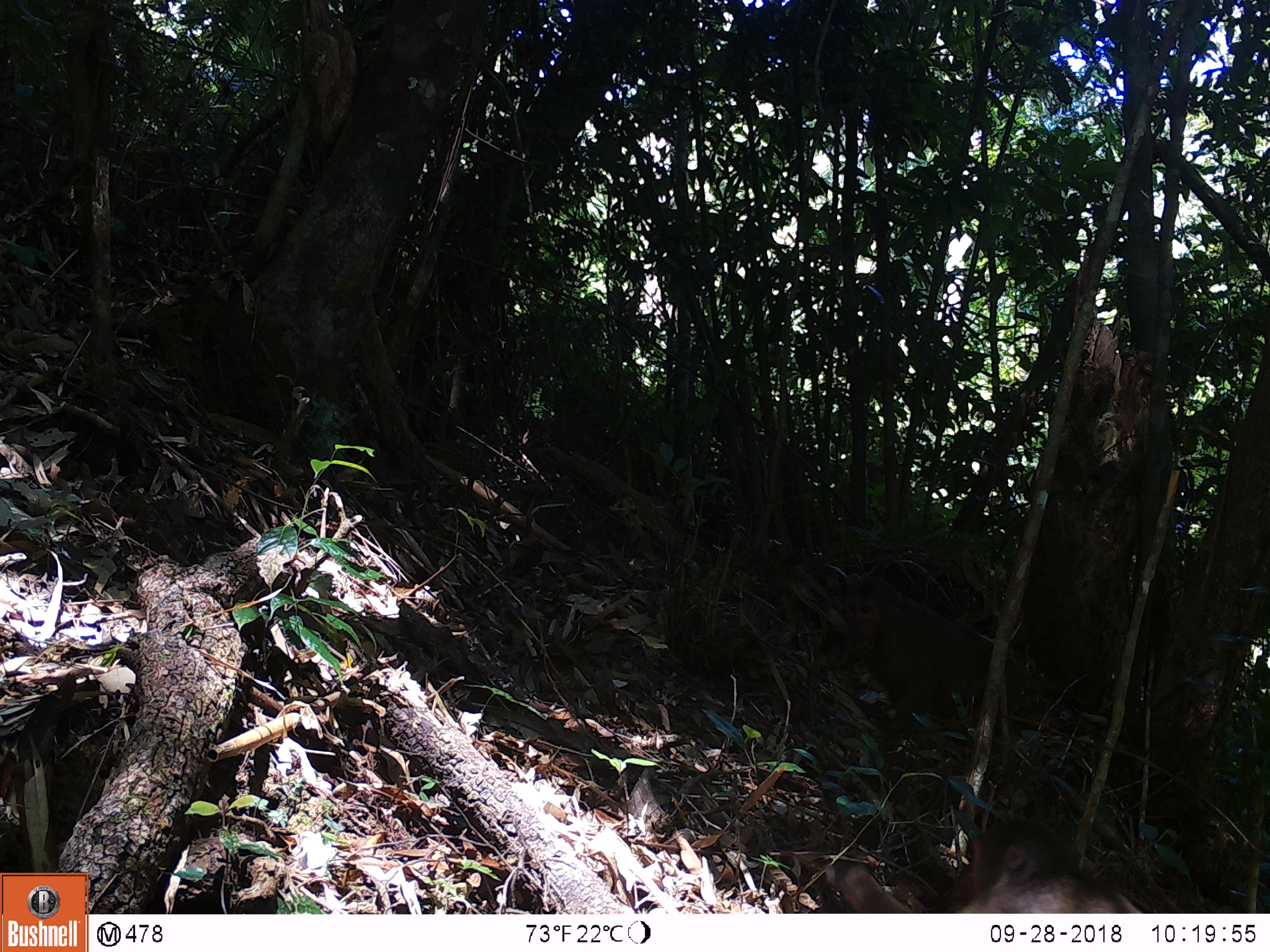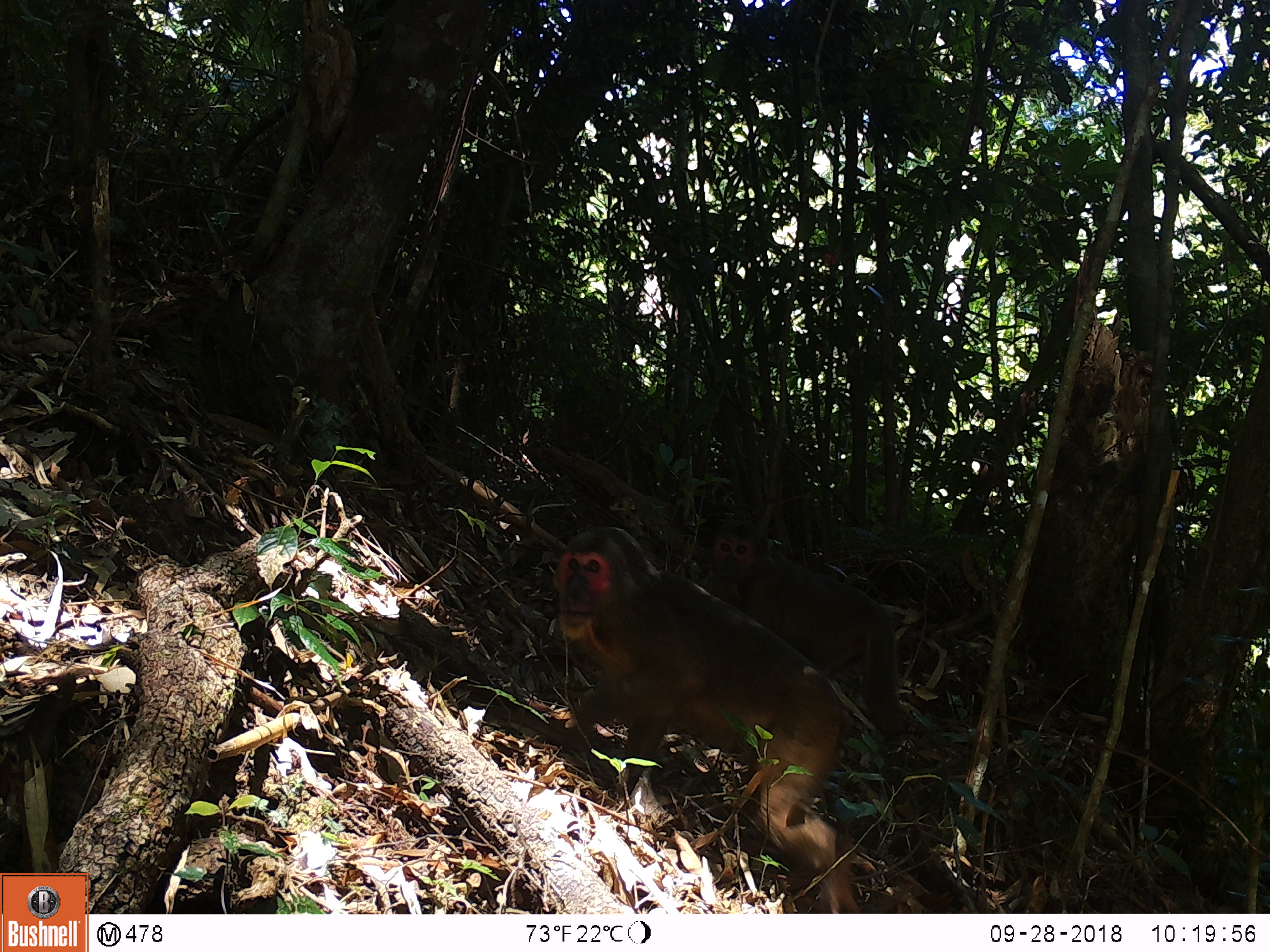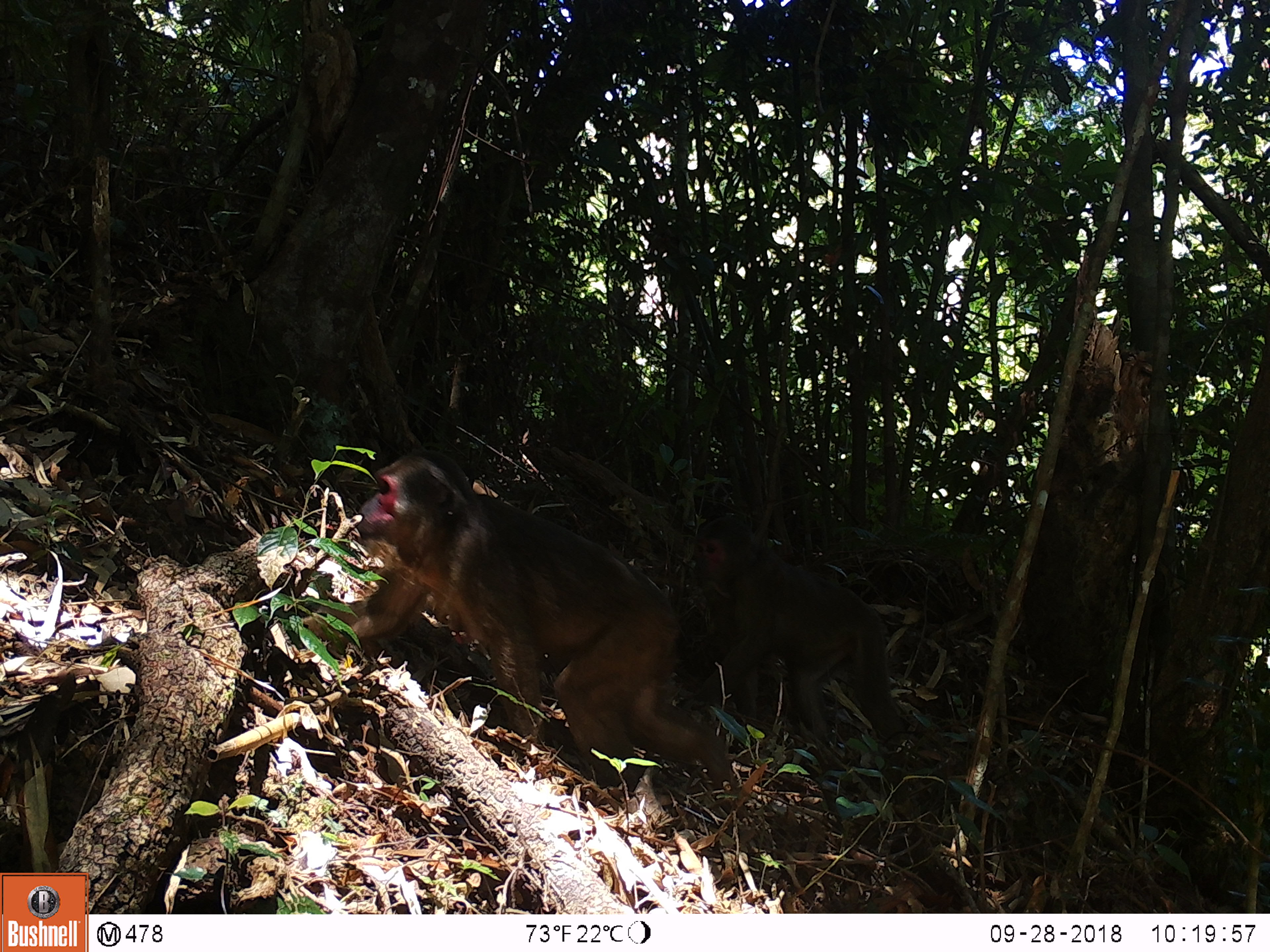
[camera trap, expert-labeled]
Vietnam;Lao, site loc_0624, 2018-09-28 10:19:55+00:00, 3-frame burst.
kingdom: Animalia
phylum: Chordata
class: Mammalia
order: Primates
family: Cercopithecidae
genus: Macaca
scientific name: Macaca arctoides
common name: stump-tailed macaque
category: stump tailed macaque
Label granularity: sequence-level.